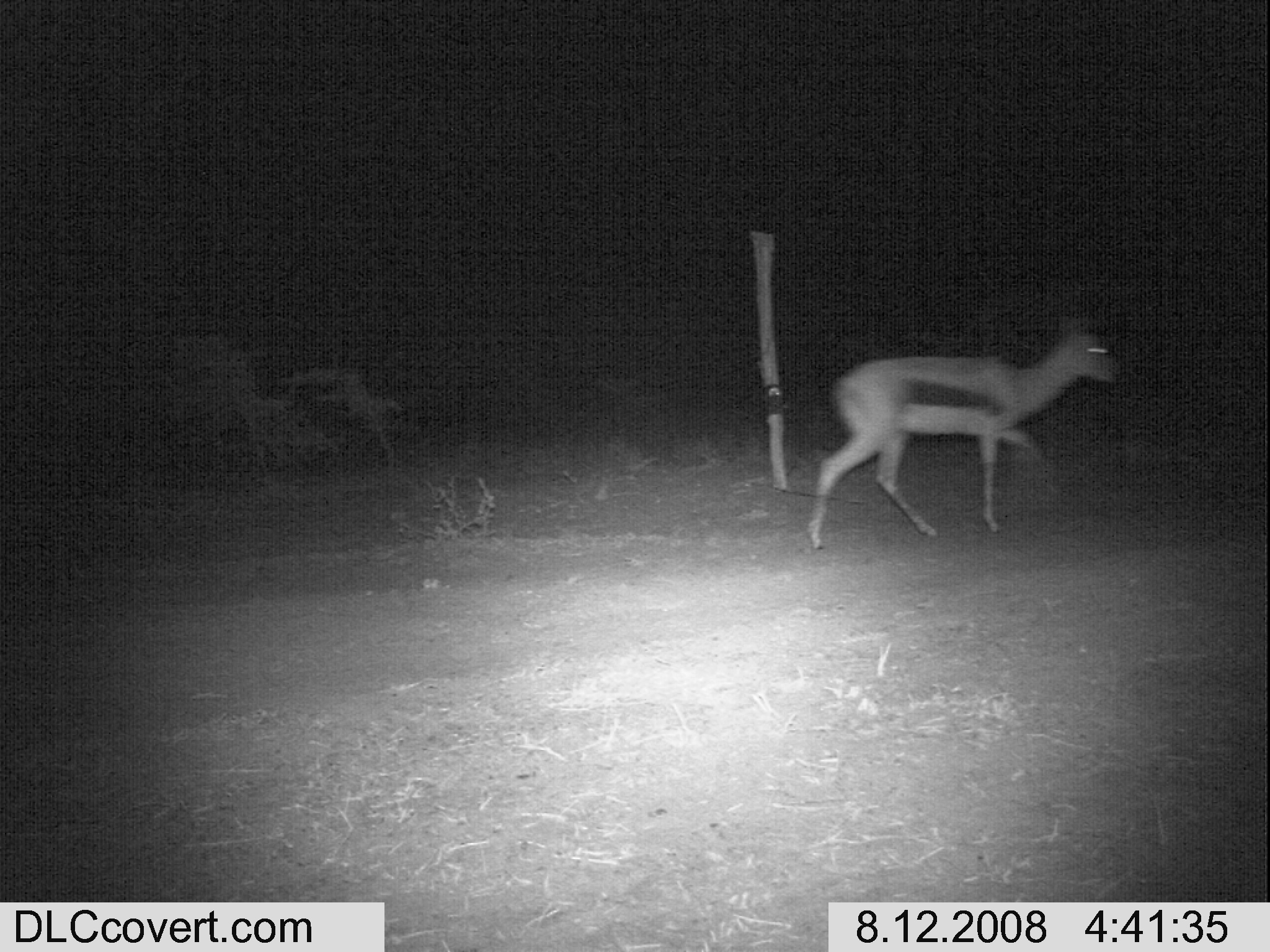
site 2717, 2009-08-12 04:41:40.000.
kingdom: Animalia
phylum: Chordata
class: Mammalia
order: Artiodactyla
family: Bovidae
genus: Nanger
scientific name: Nanger granti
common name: grant's gazelle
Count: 1.